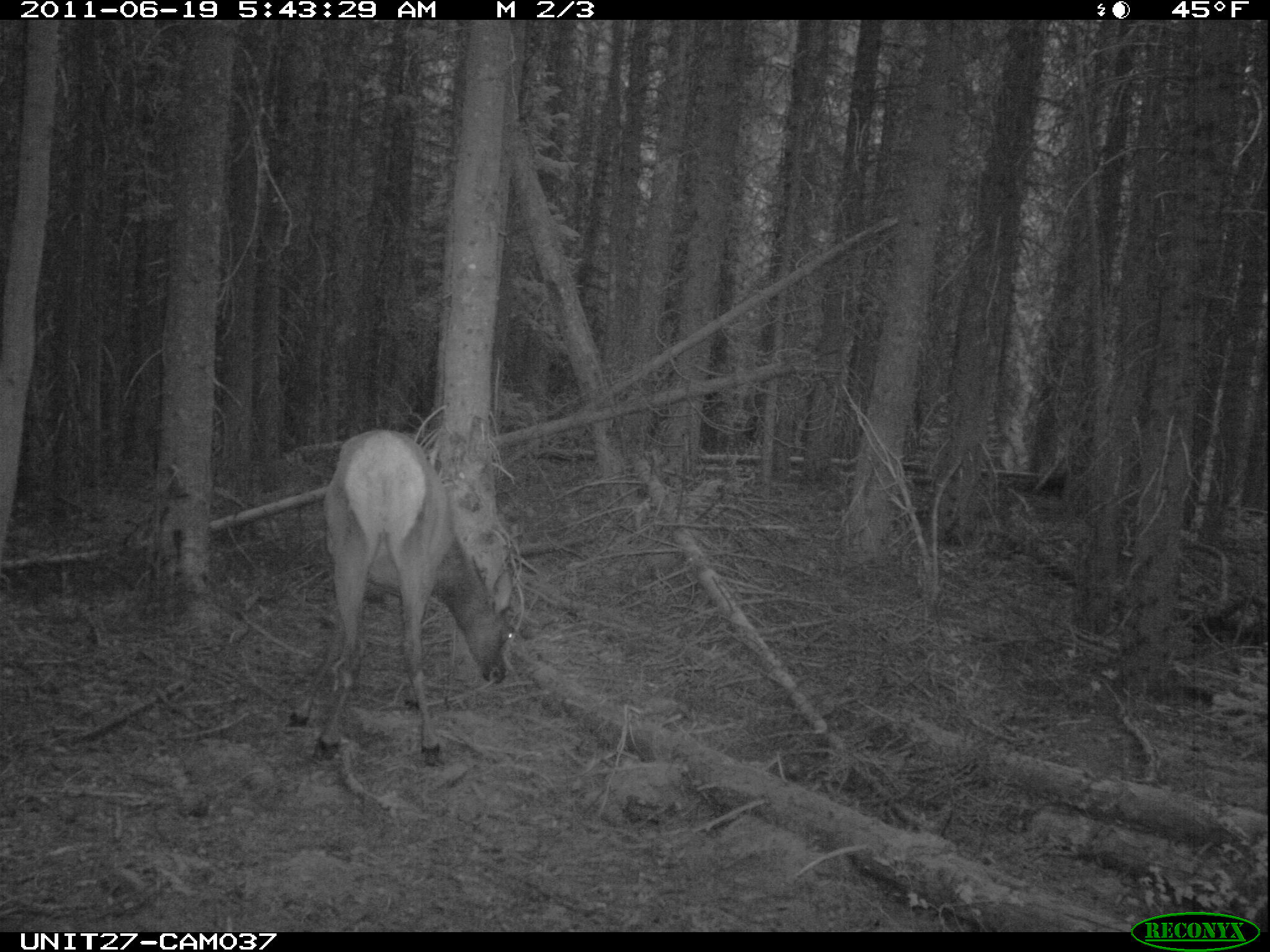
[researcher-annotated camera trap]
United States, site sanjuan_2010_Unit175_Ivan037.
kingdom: Animalia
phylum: Chordata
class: Mammalia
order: Artiodactyla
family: Cervidae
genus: Cervus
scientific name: Cervus elaphus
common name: red deer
Cervus elaphus (red deer).